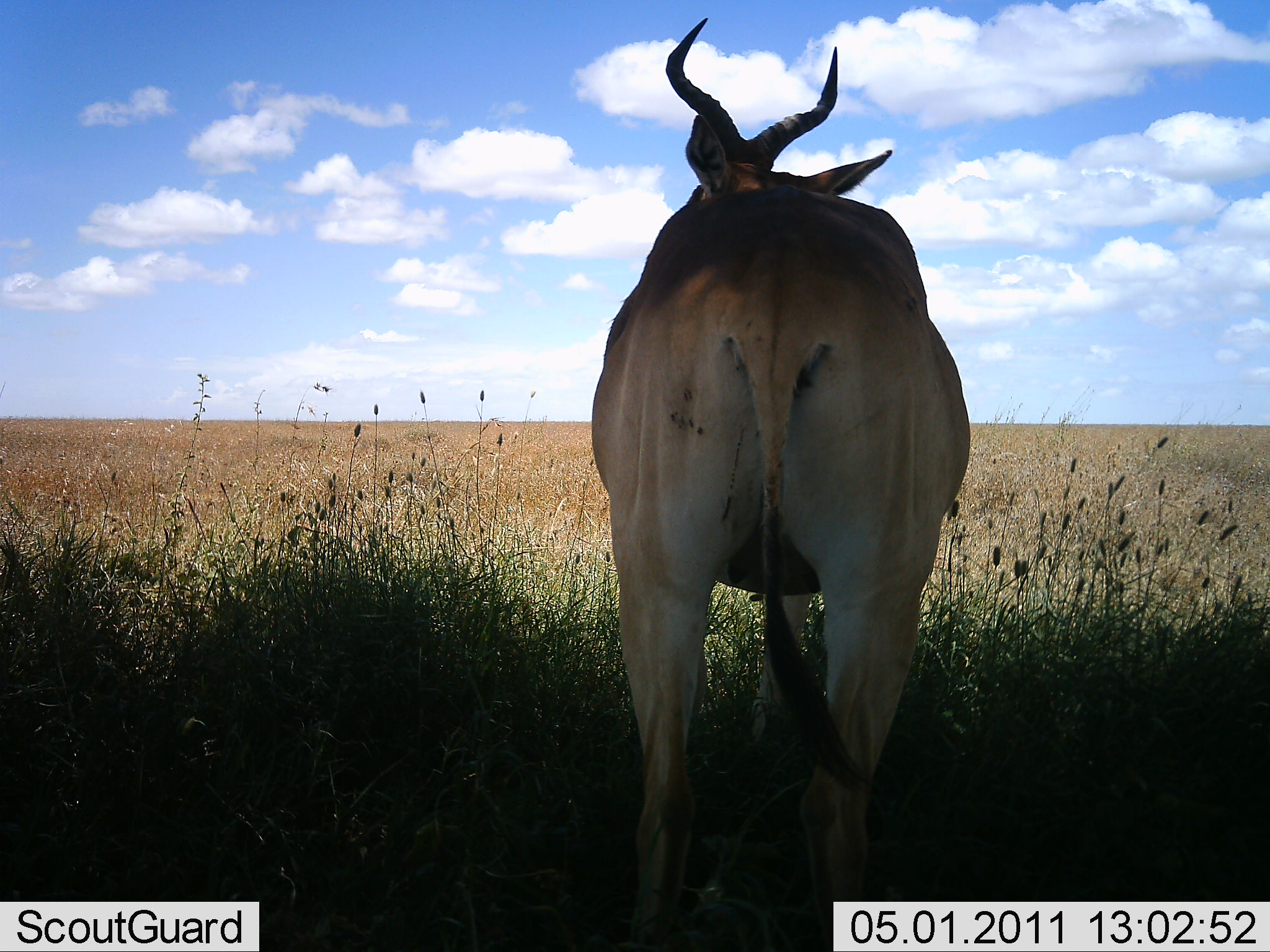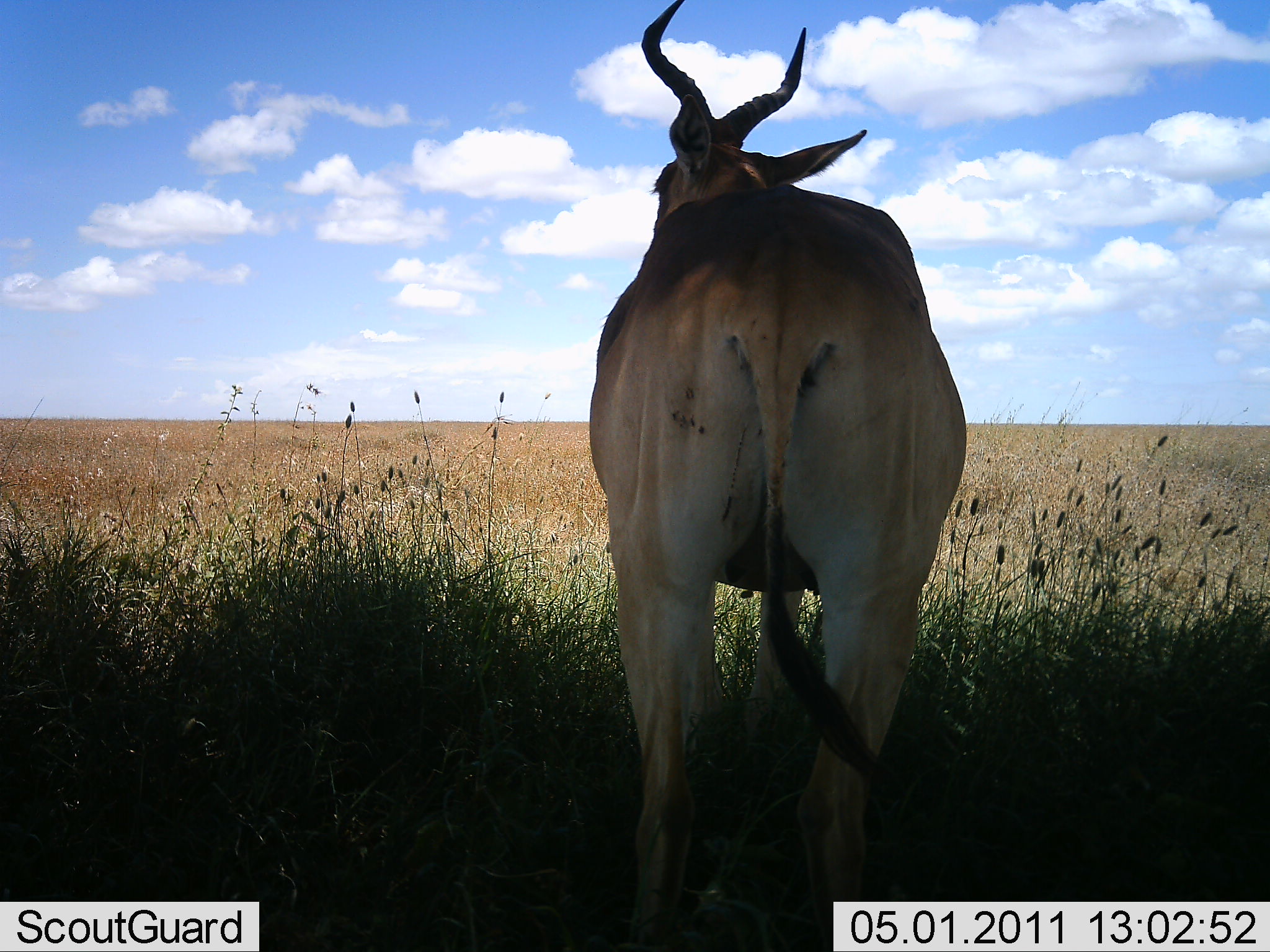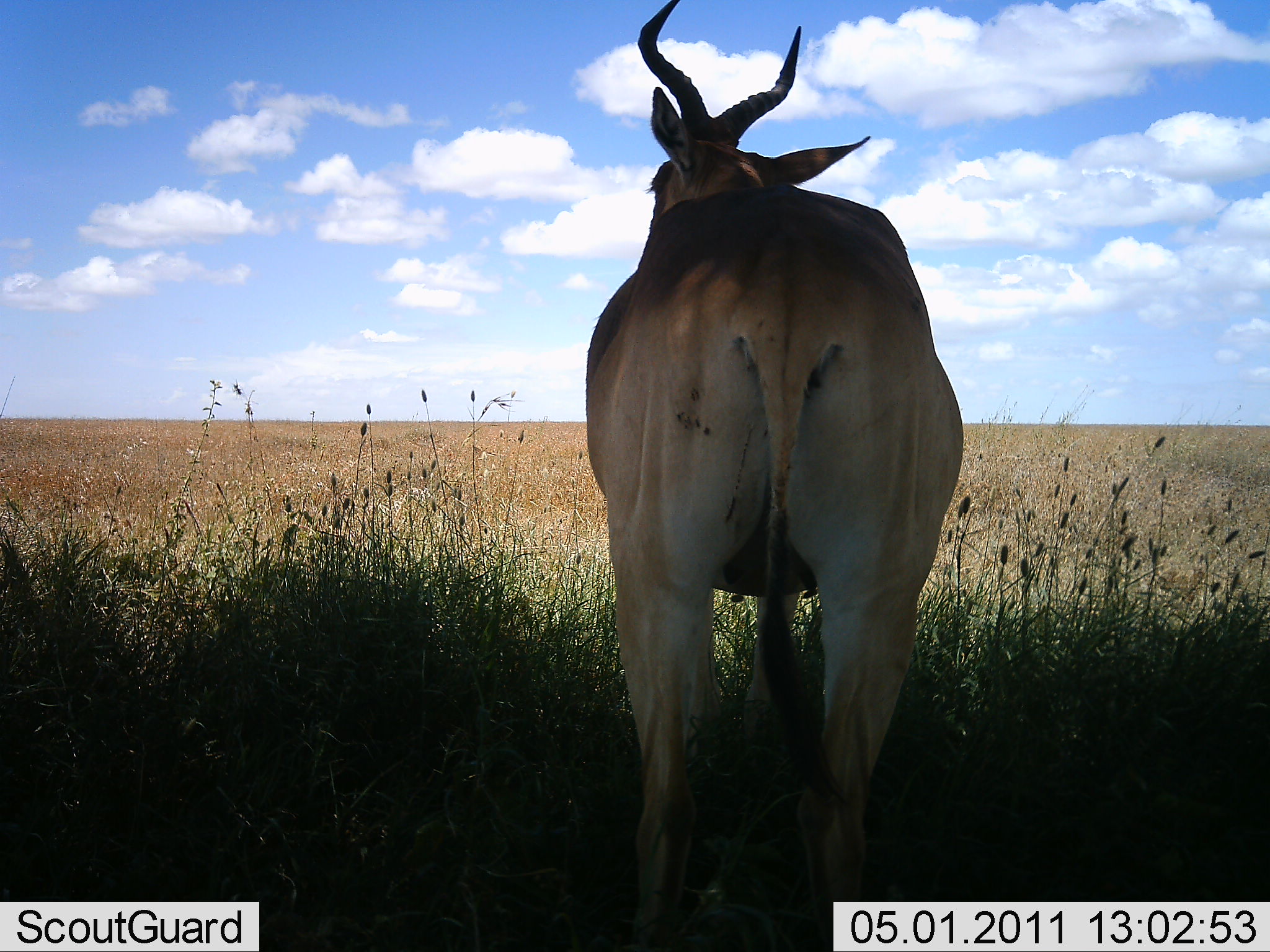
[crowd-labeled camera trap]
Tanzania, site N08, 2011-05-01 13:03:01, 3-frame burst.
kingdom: Animalia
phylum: Chordata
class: Mammalia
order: Artiodactyla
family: Bovidae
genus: Alcelaphus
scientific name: Alcelaphus buselaphus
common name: hartebeest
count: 1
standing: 100%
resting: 7%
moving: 0%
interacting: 0%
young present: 0%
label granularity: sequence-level